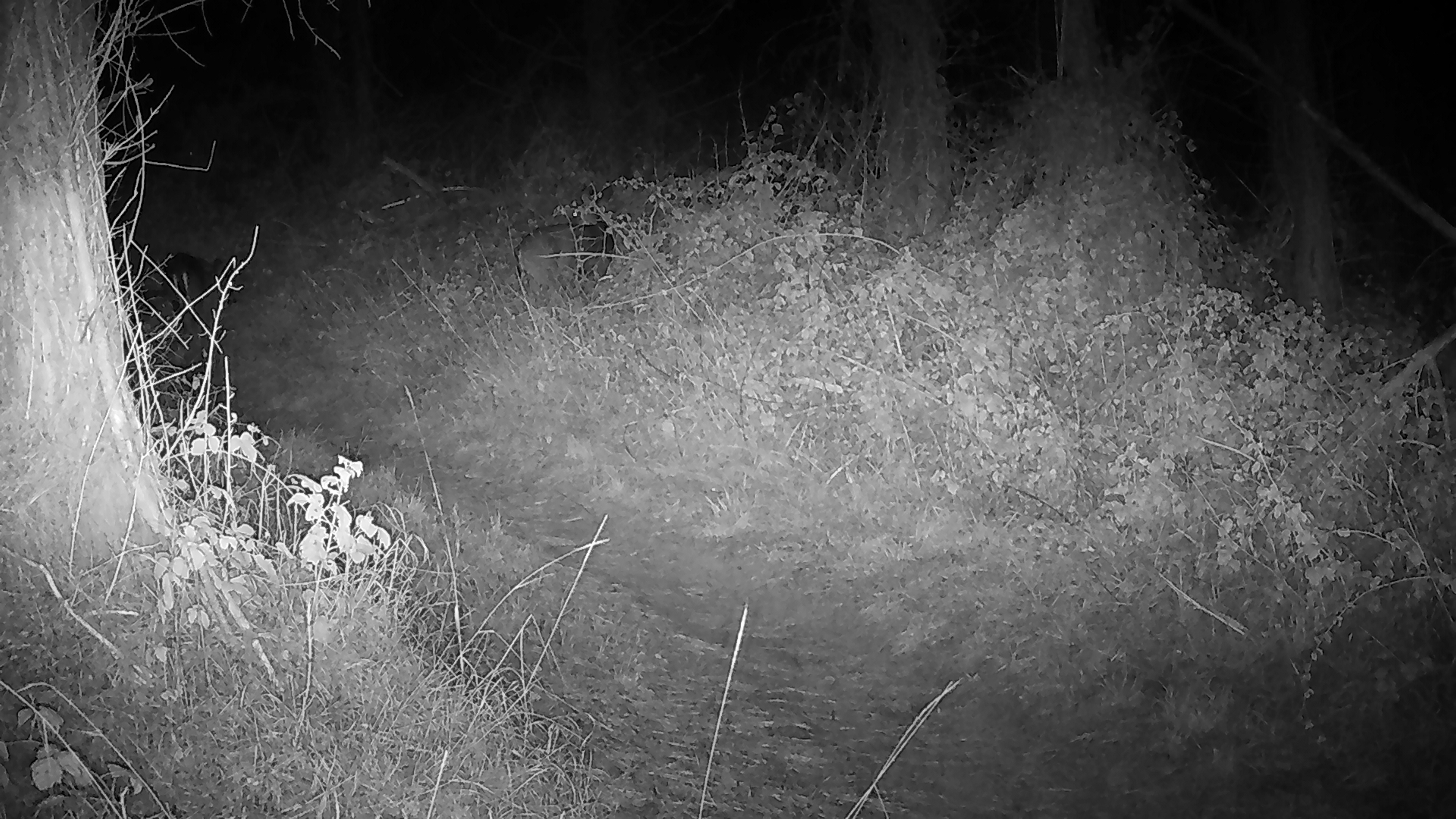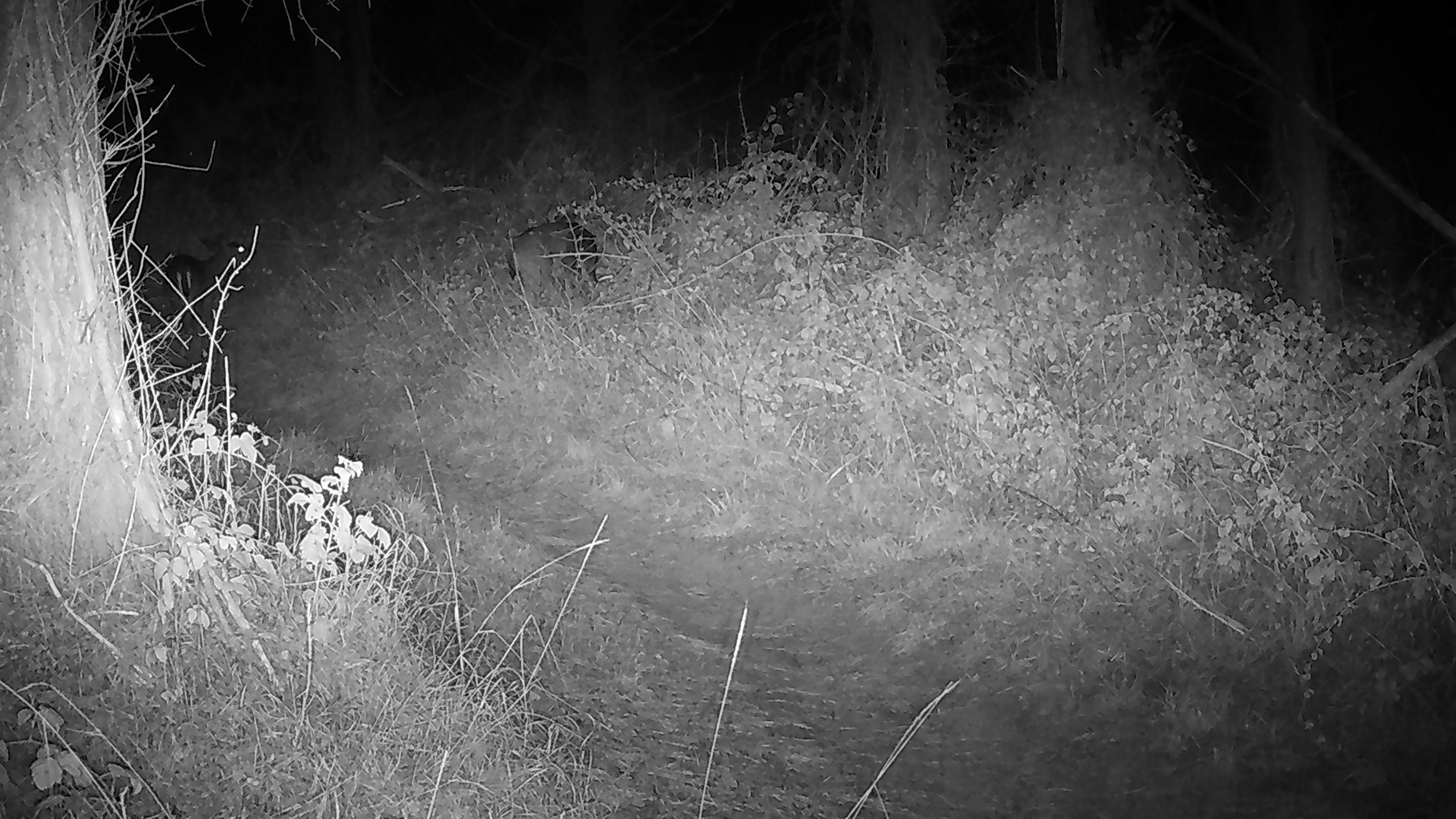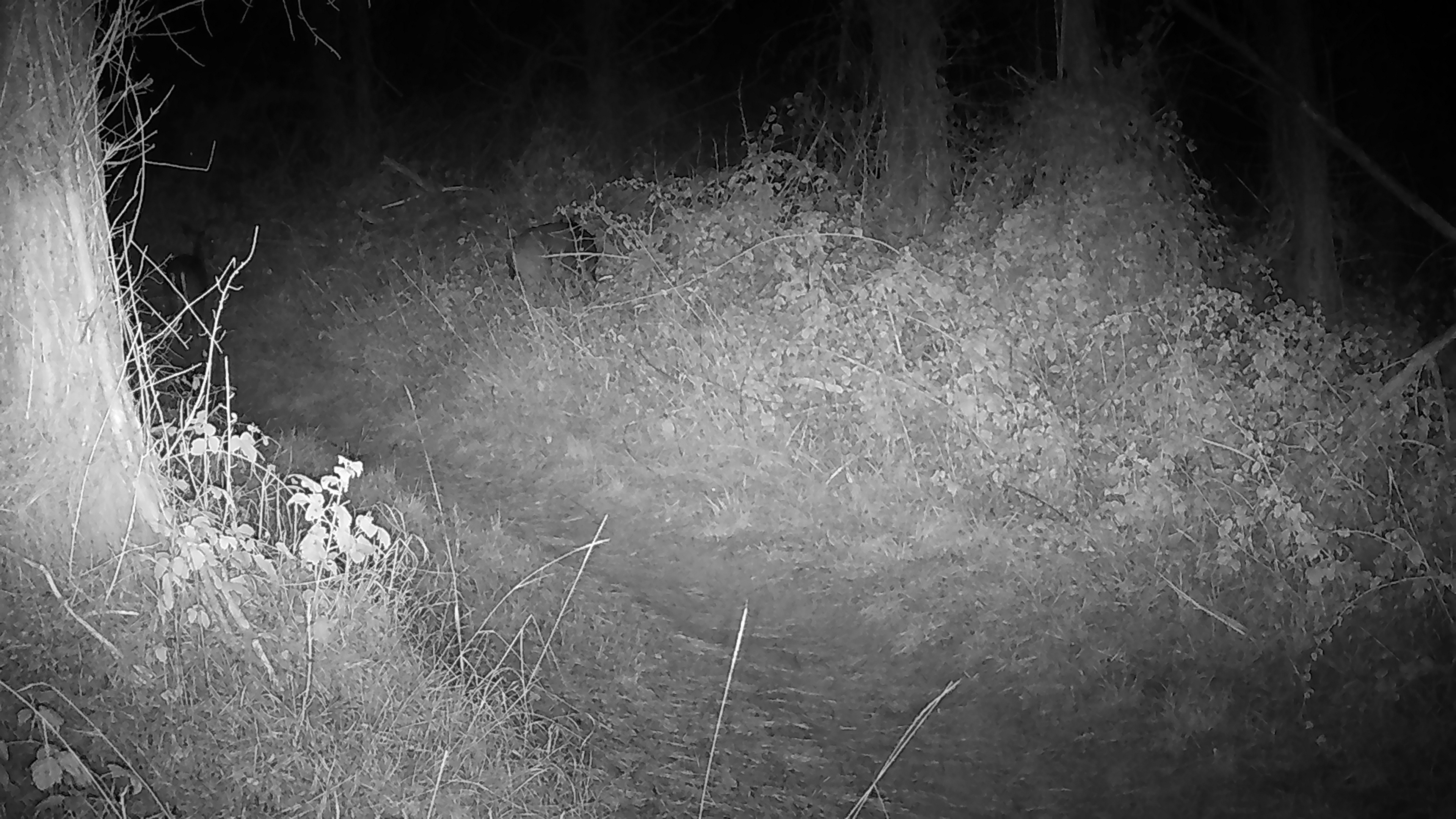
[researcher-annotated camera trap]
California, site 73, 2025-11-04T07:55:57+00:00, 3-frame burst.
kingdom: Animalia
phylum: Chordata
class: Mammalia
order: Artiodactyla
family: Cervidae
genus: Odocoileus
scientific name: Odocoileus hemionus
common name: mule deer